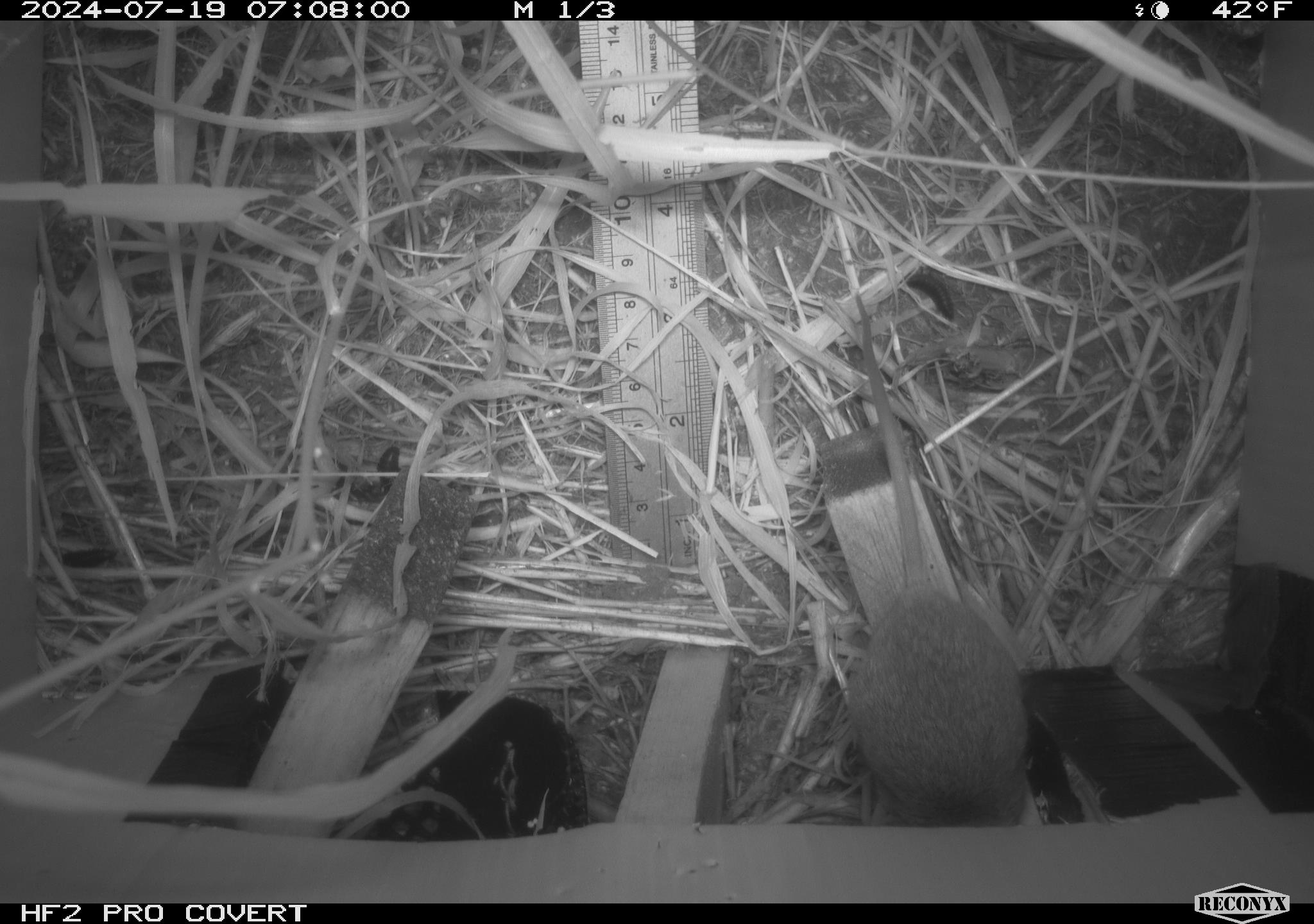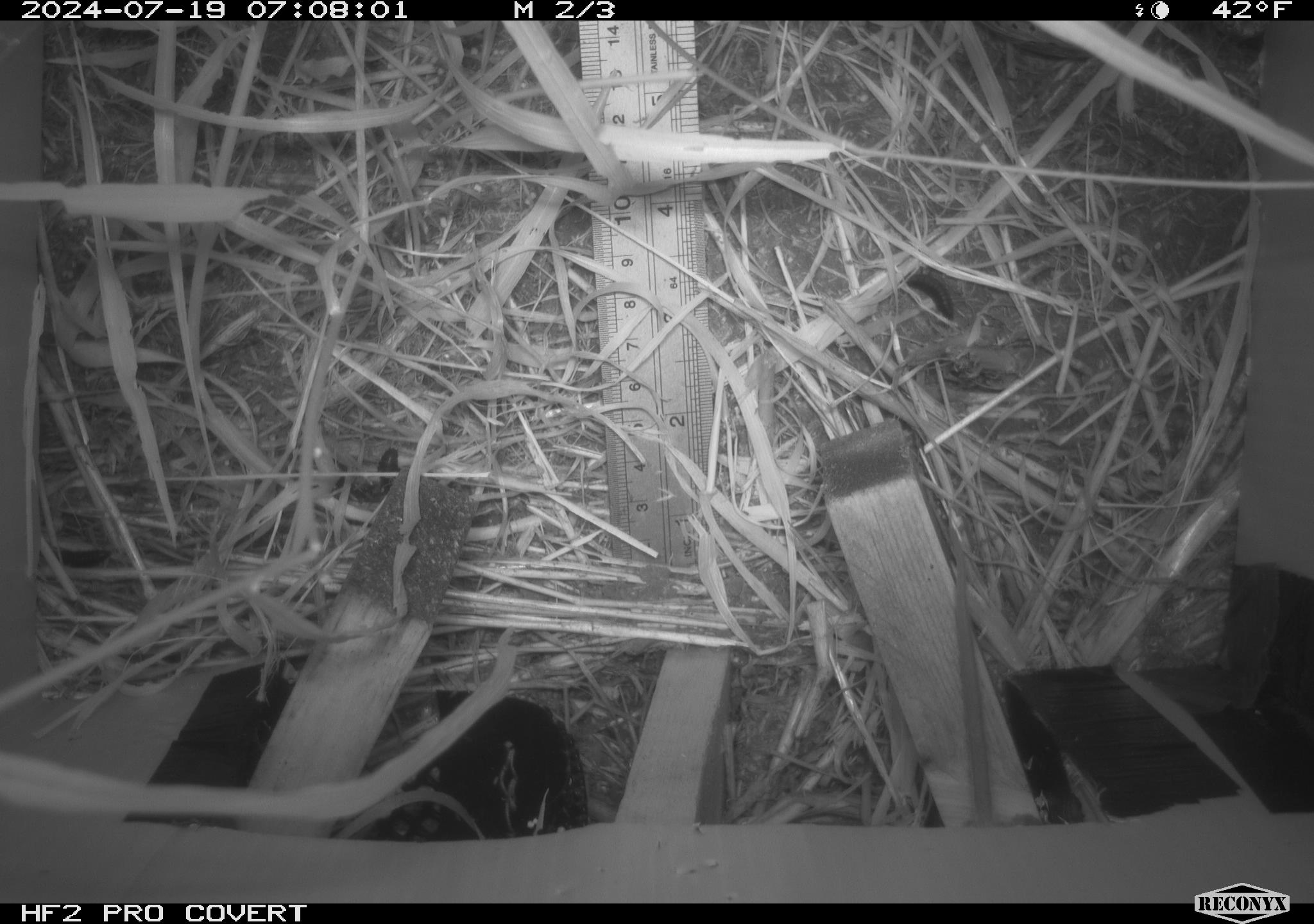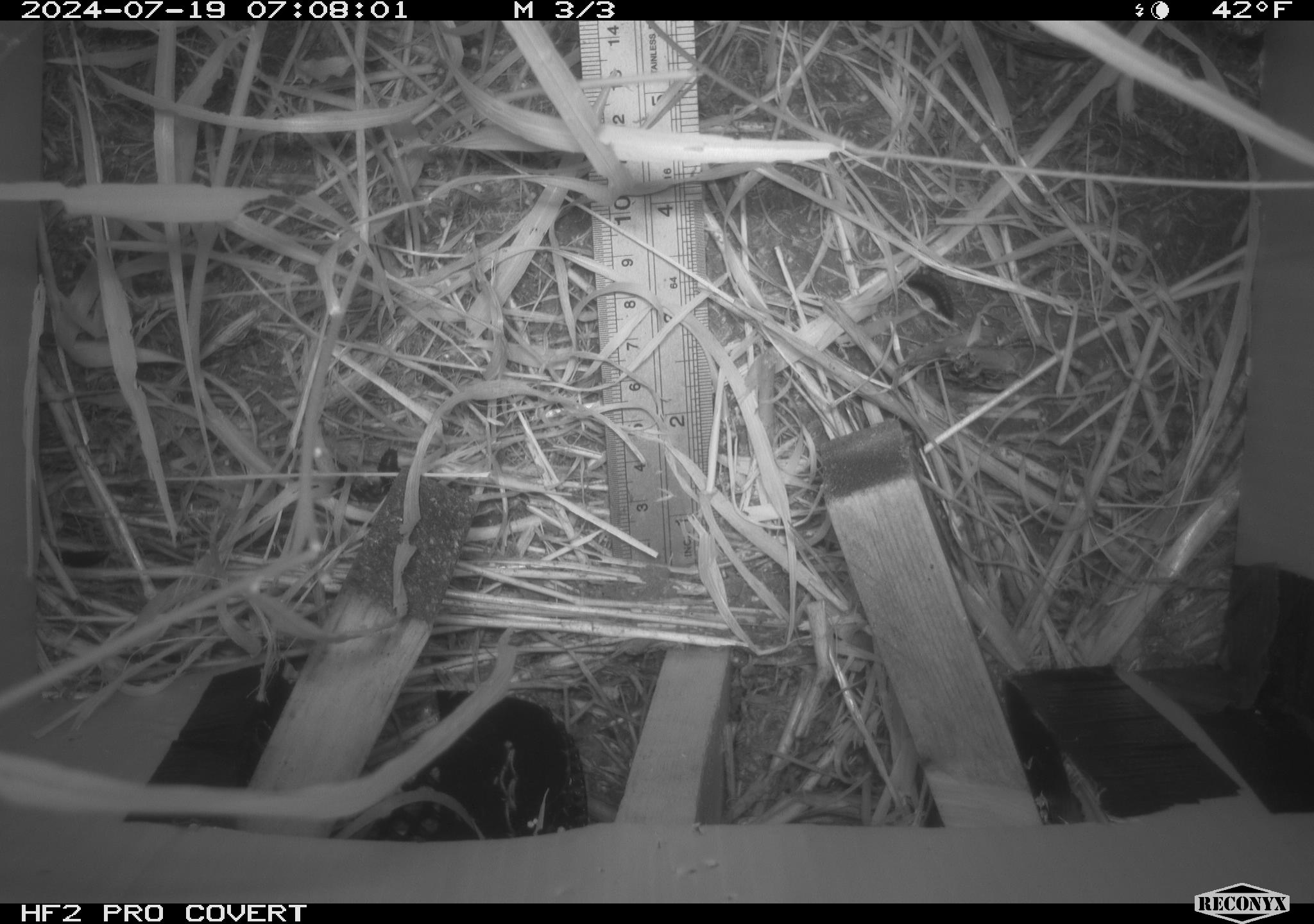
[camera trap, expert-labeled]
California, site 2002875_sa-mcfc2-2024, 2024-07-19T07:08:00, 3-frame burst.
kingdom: Animalia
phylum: Chordata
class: Mammalia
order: Rodentia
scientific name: Rodentia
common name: rodent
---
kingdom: Animalia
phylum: Arthropoda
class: Insecta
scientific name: Insecta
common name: insect